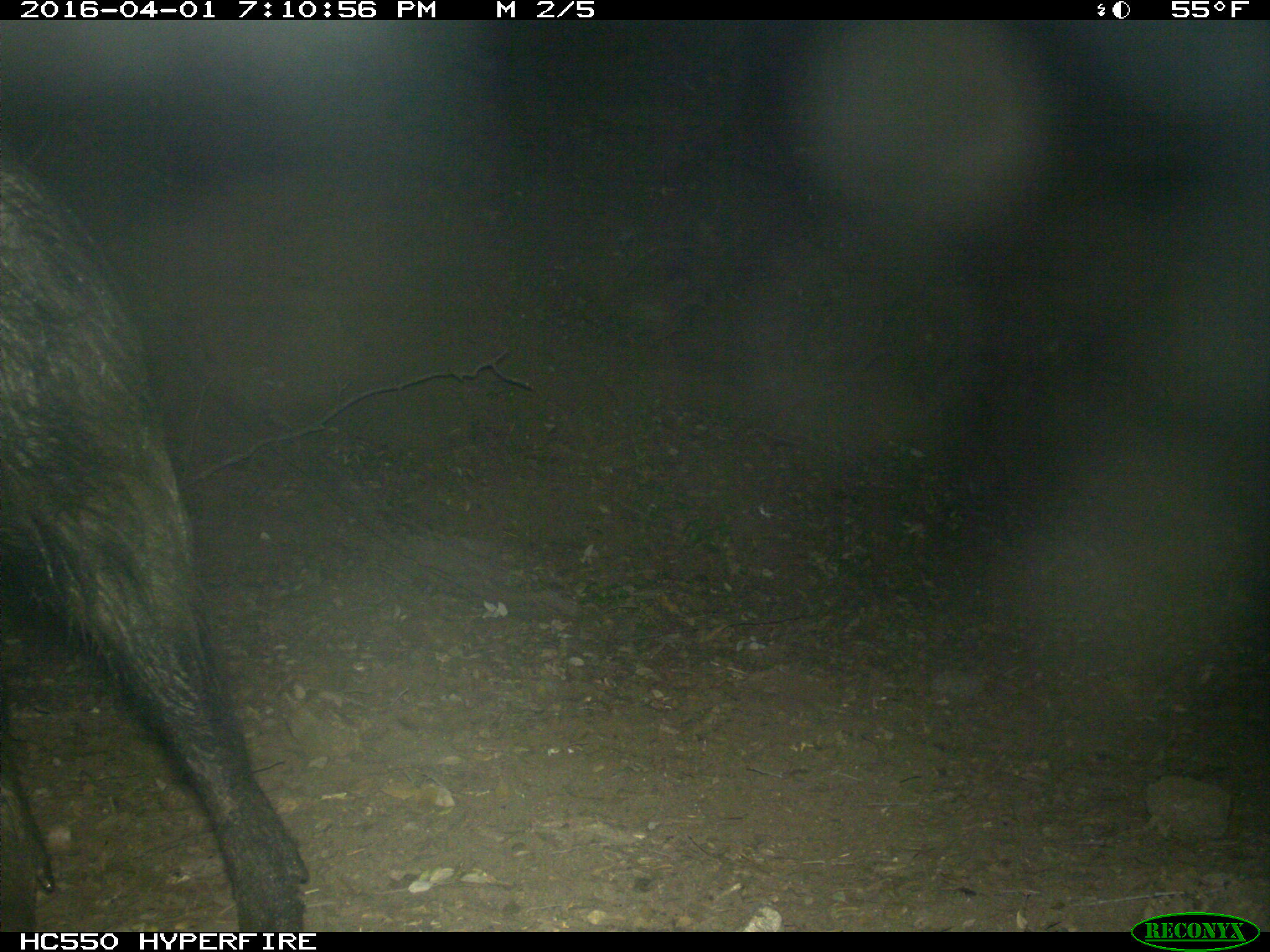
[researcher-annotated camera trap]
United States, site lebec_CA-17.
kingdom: Animalia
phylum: Chordata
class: Mammalia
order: Artiodactyla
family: Suidae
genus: Sus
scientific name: Sus scrofa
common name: wild boar